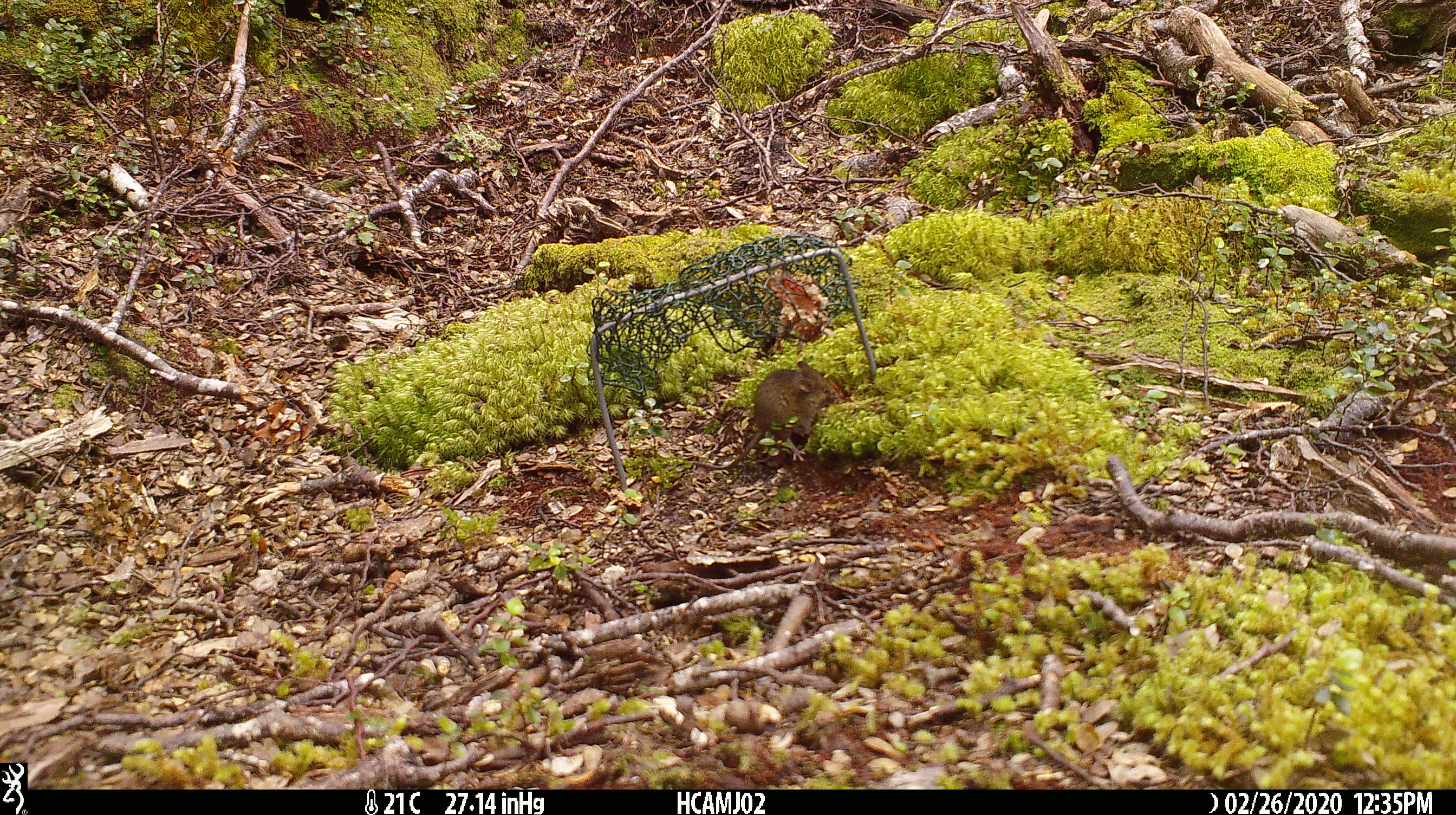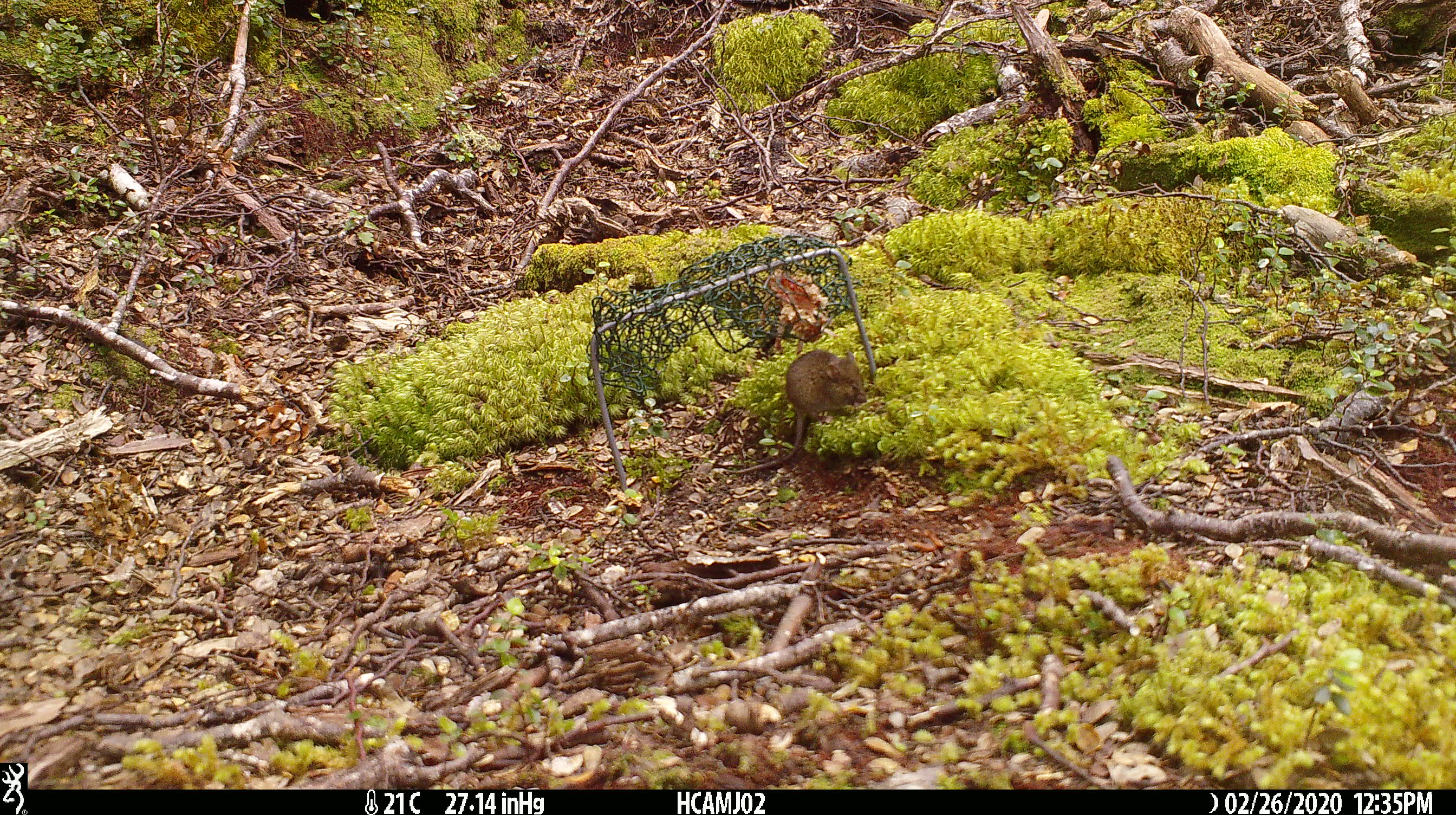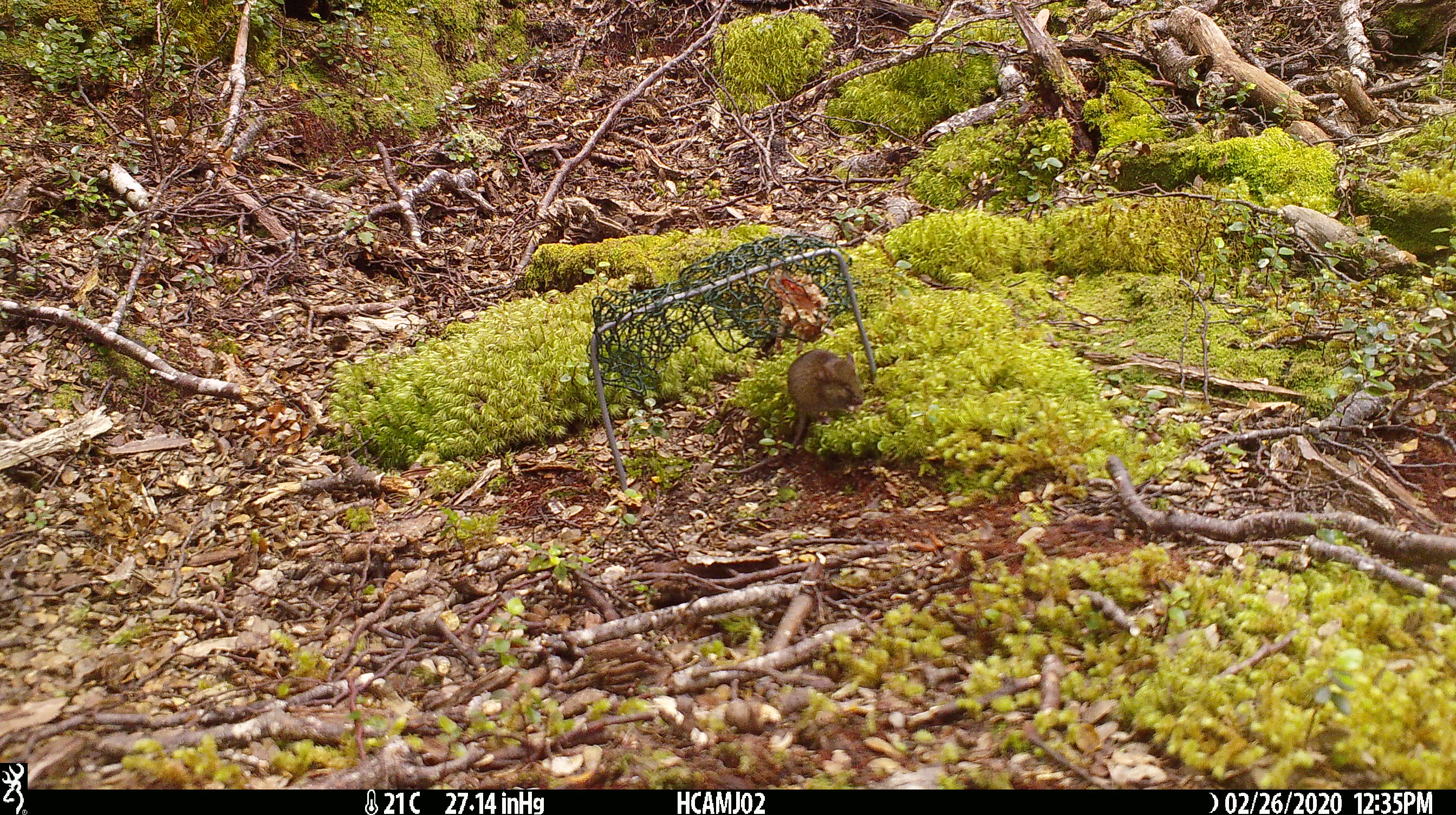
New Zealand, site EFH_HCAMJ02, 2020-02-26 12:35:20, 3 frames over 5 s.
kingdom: Animalia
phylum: Chordata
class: Mammalia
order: Rodentia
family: Muridae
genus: Mus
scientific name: Mus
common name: mouse